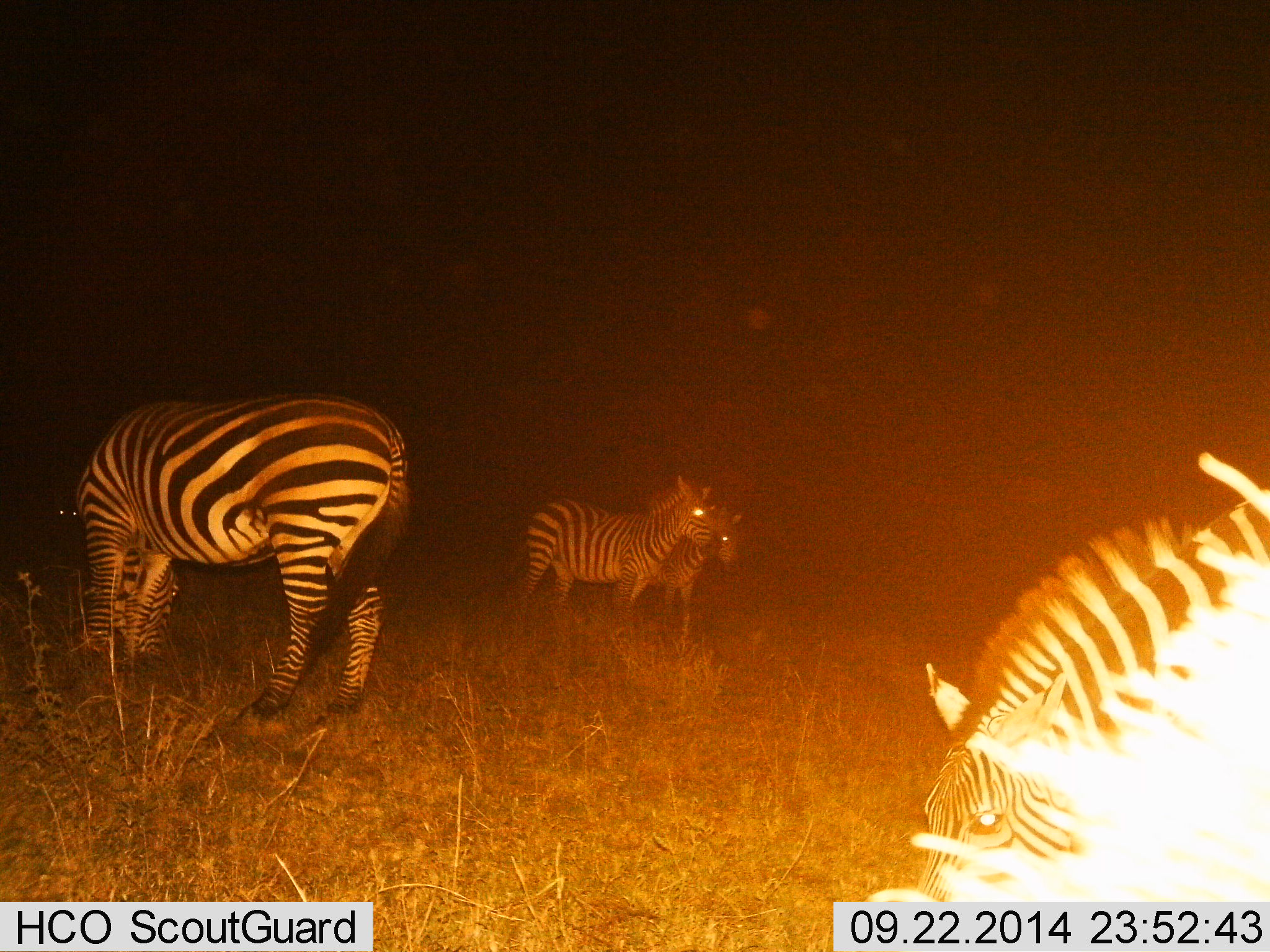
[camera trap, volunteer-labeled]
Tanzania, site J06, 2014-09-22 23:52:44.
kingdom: Animalia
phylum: Chordata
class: Mammalia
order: Perissodactyla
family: Equidae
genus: Equus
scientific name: Equus quagga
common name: plains zebra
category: zebra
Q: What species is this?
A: Zebra (plains zebra) (Equus quagga).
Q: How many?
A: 4.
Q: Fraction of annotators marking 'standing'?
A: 80%.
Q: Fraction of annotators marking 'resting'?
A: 20%.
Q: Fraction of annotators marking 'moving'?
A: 20%.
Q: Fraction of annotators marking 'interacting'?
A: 0%.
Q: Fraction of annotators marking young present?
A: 0%.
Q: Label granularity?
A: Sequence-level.